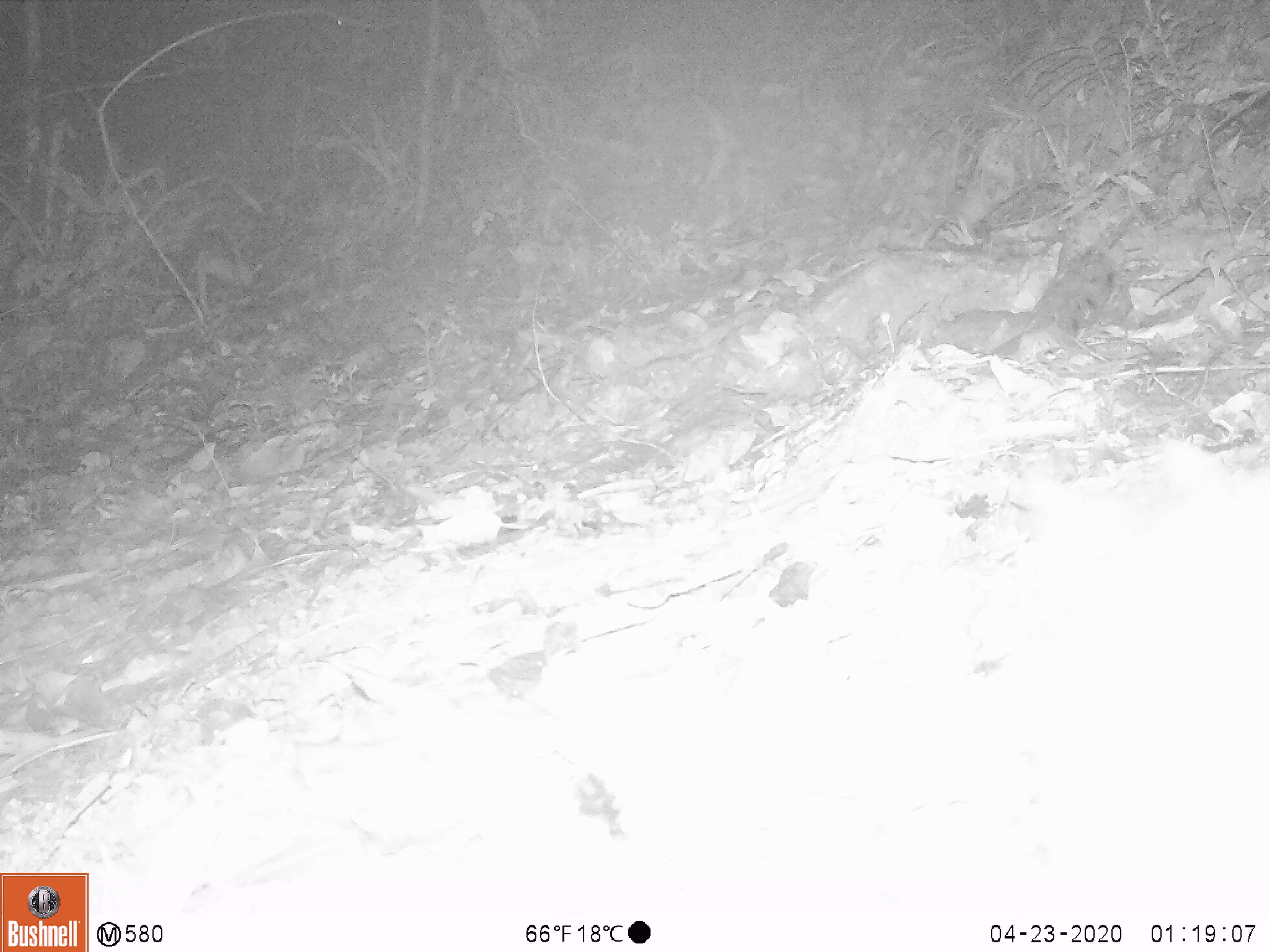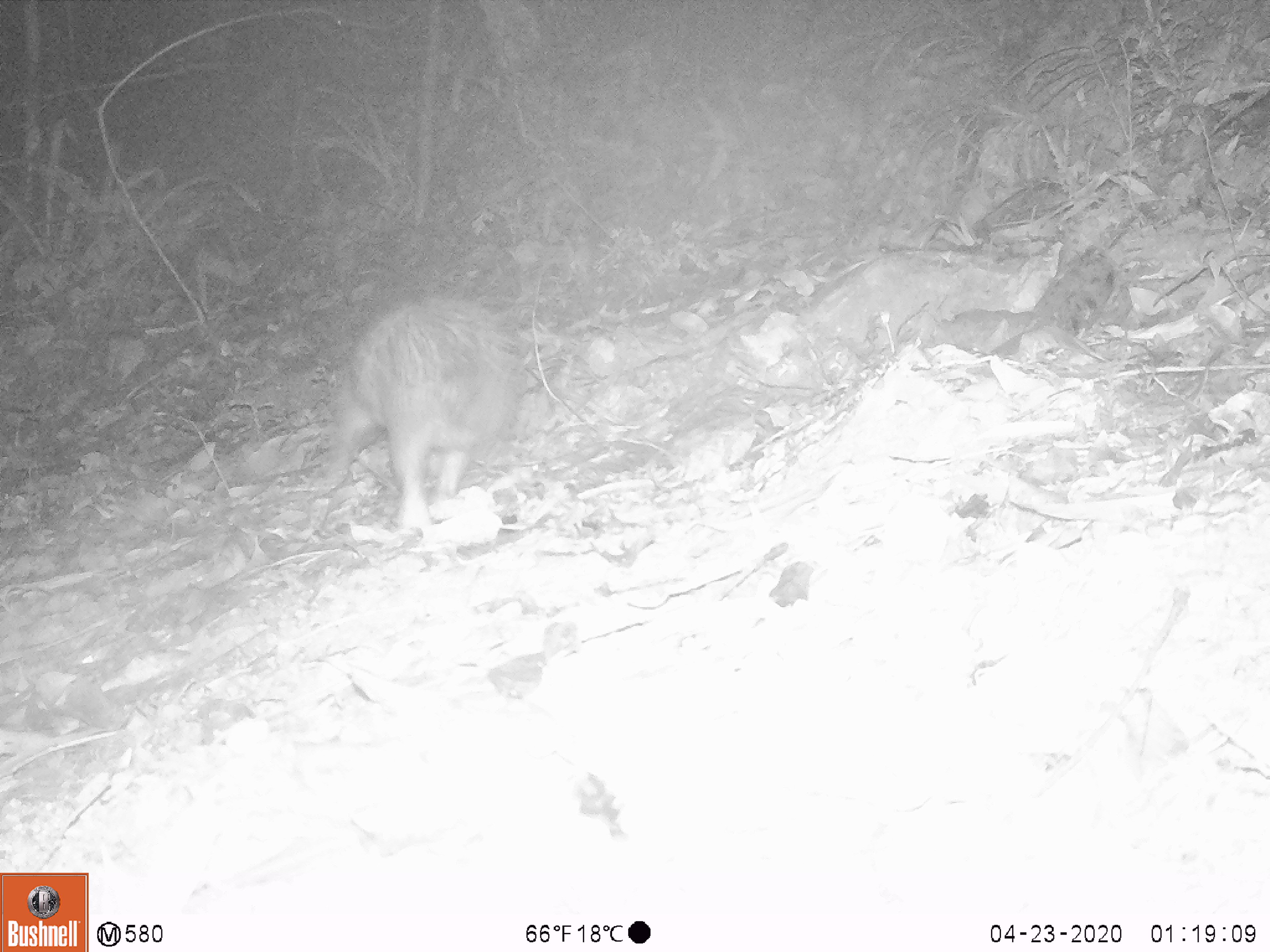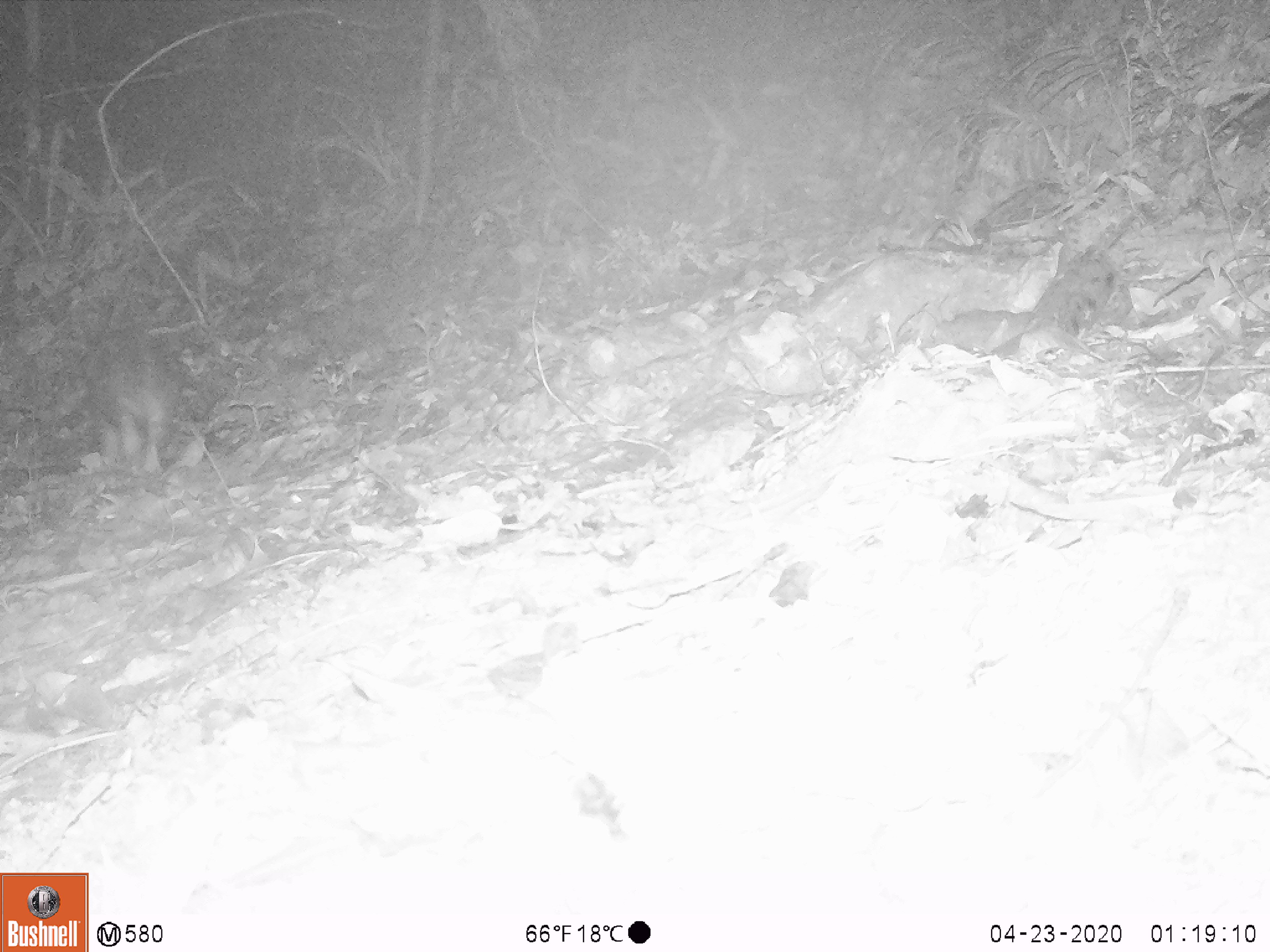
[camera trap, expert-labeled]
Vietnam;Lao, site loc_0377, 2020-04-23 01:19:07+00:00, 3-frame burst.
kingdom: Animalia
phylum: Chordata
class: Mammalia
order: Rodentia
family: Hystricidae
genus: Atherurus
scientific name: Atherurus macrourus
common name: asiatic brush-tailed porcupine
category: asiatic brush tailed porcupine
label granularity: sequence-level